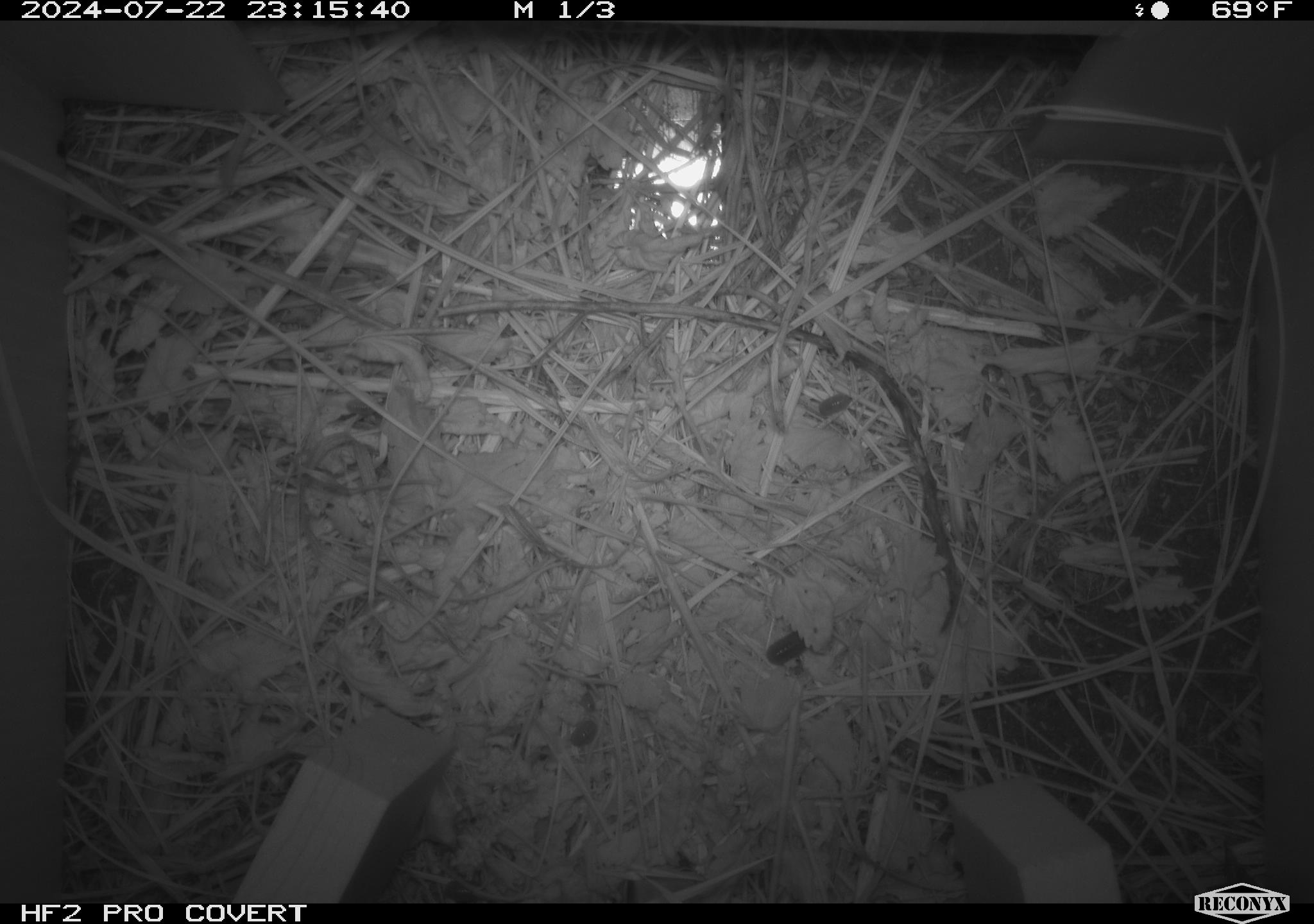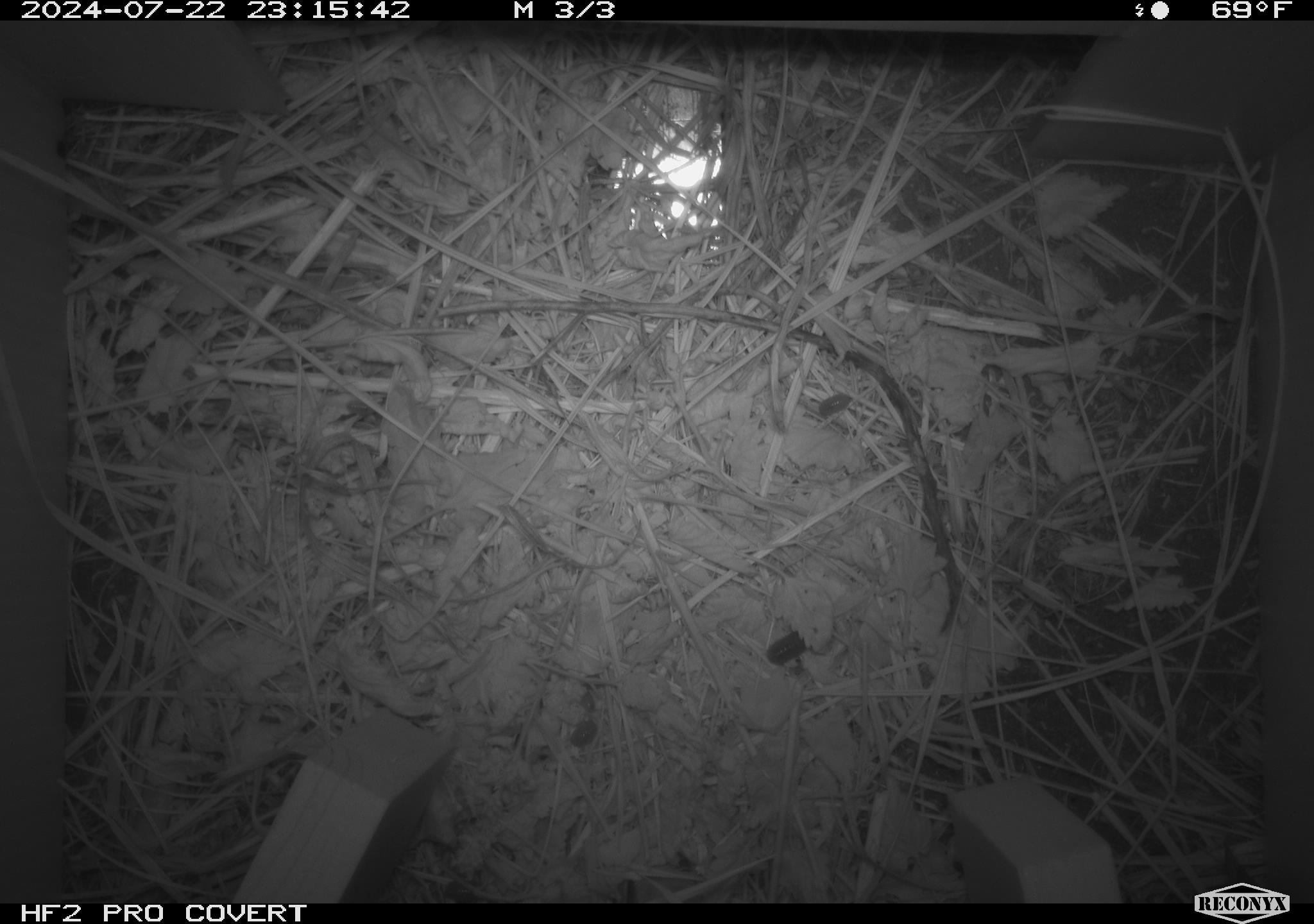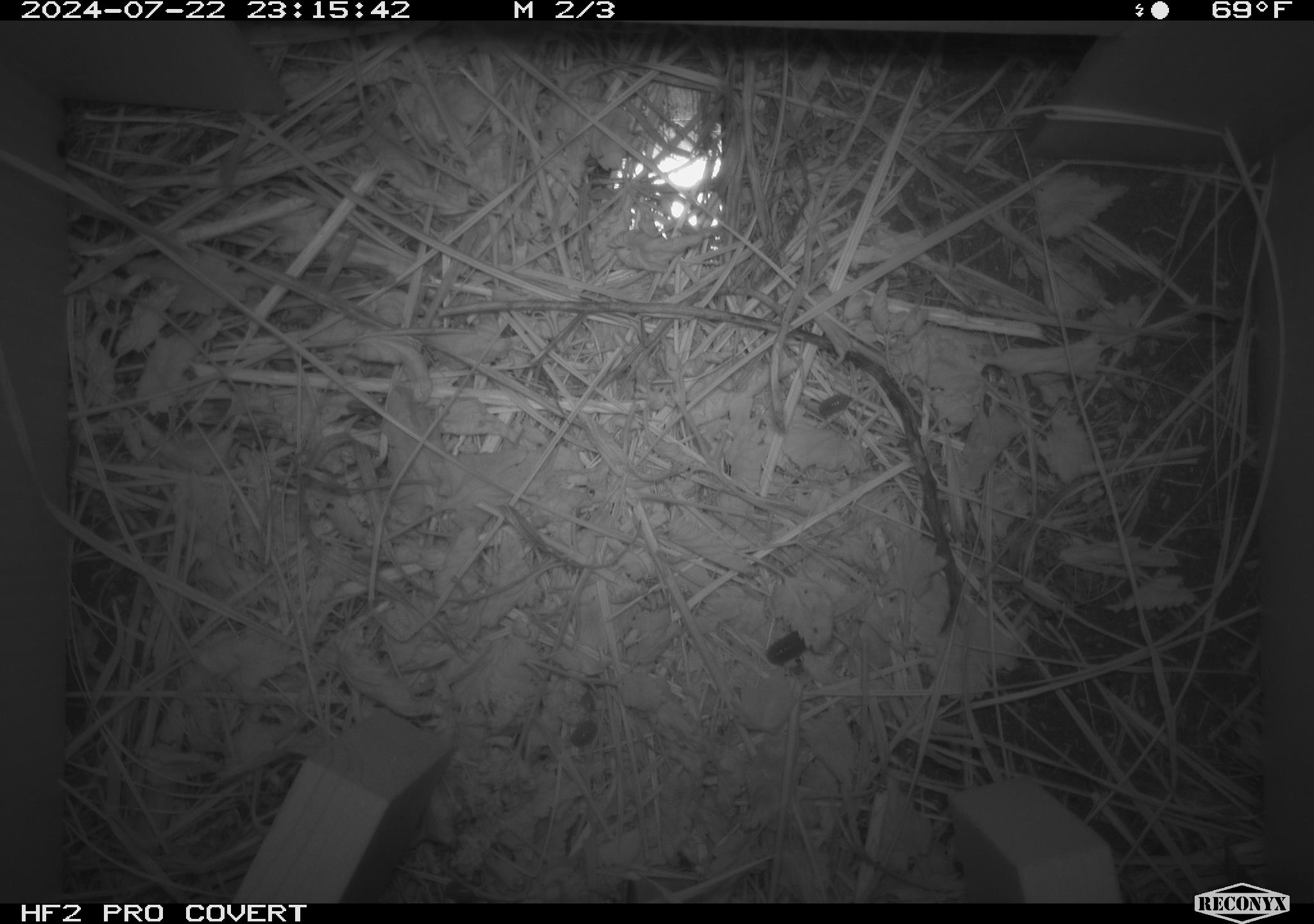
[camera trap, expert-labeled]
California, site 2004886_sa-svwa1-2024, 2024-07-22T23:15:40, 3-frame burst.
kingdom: Animalia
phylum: Arthropoda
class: Insecta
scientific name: Insecta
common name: insect